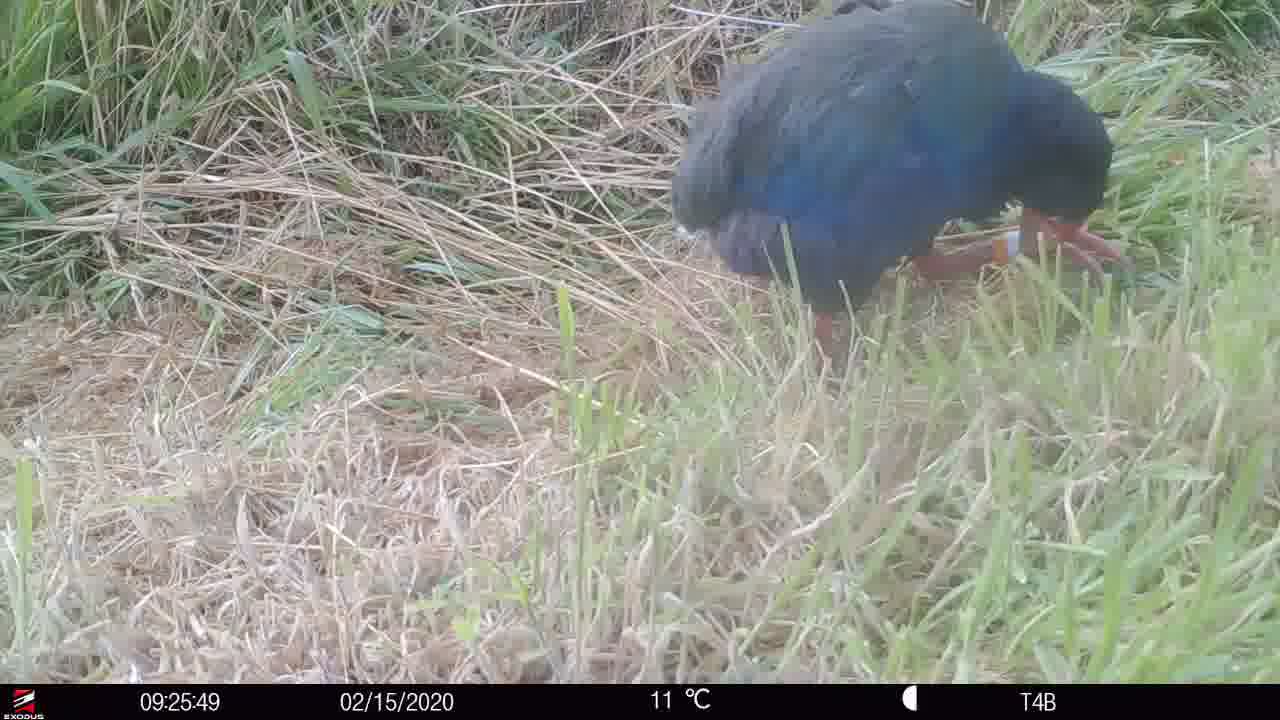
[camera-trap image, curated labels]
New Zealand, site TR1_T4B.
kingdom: Animalia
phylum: Chordata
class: Aves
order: Gruiformes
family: Rallidae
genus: Porphyrio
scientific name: Porphyrio mantelli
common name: takahe